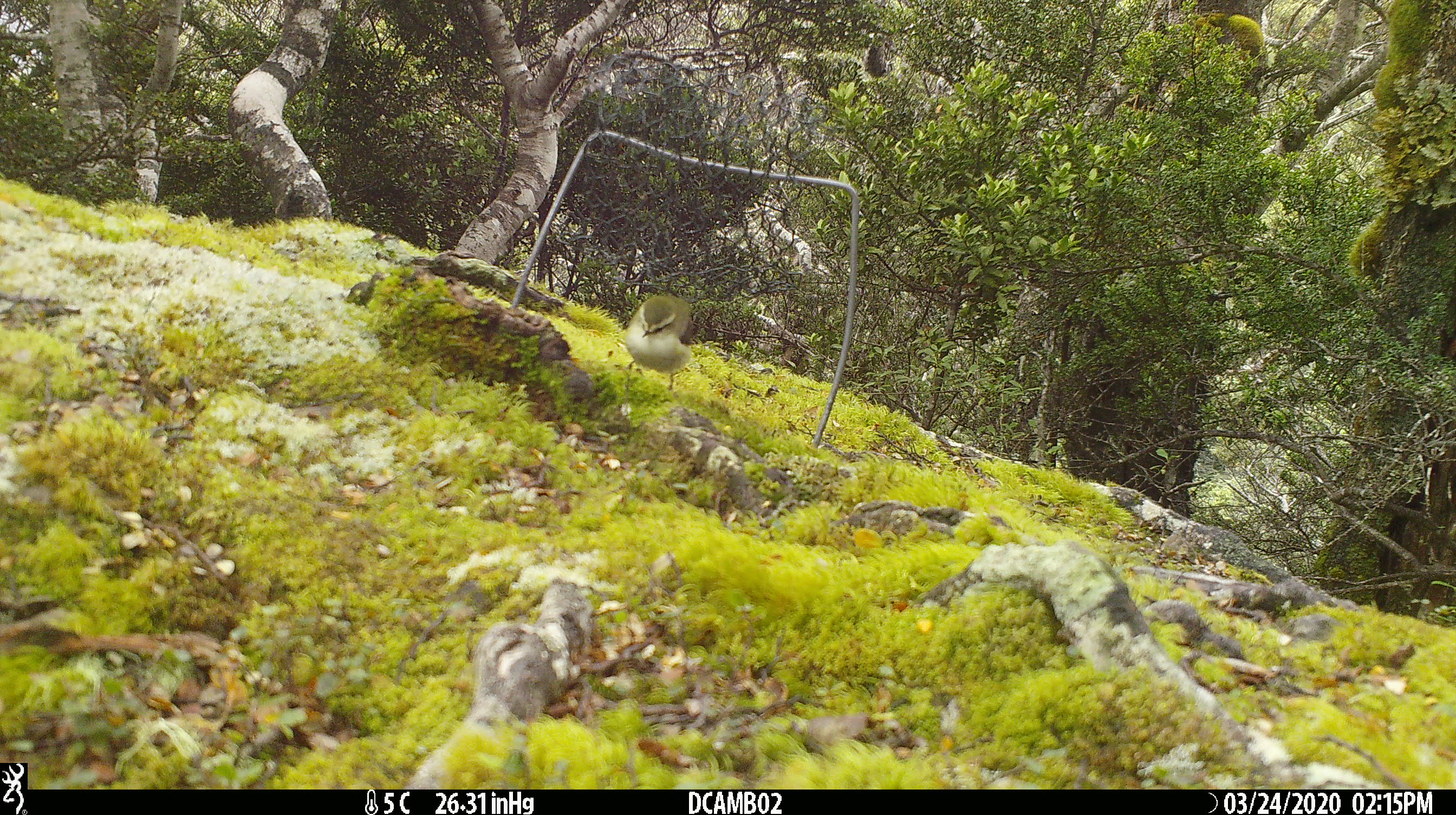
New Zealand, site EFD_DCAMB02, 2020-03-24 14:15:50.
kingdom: Animalia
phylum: Chordata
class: Aves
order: Passeriformes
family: Acanthisittidae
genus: Acanthisitta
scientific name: Acanthisitta chloris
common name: rifleman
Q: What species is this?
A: Rifleman (Acanthisitta chloris).